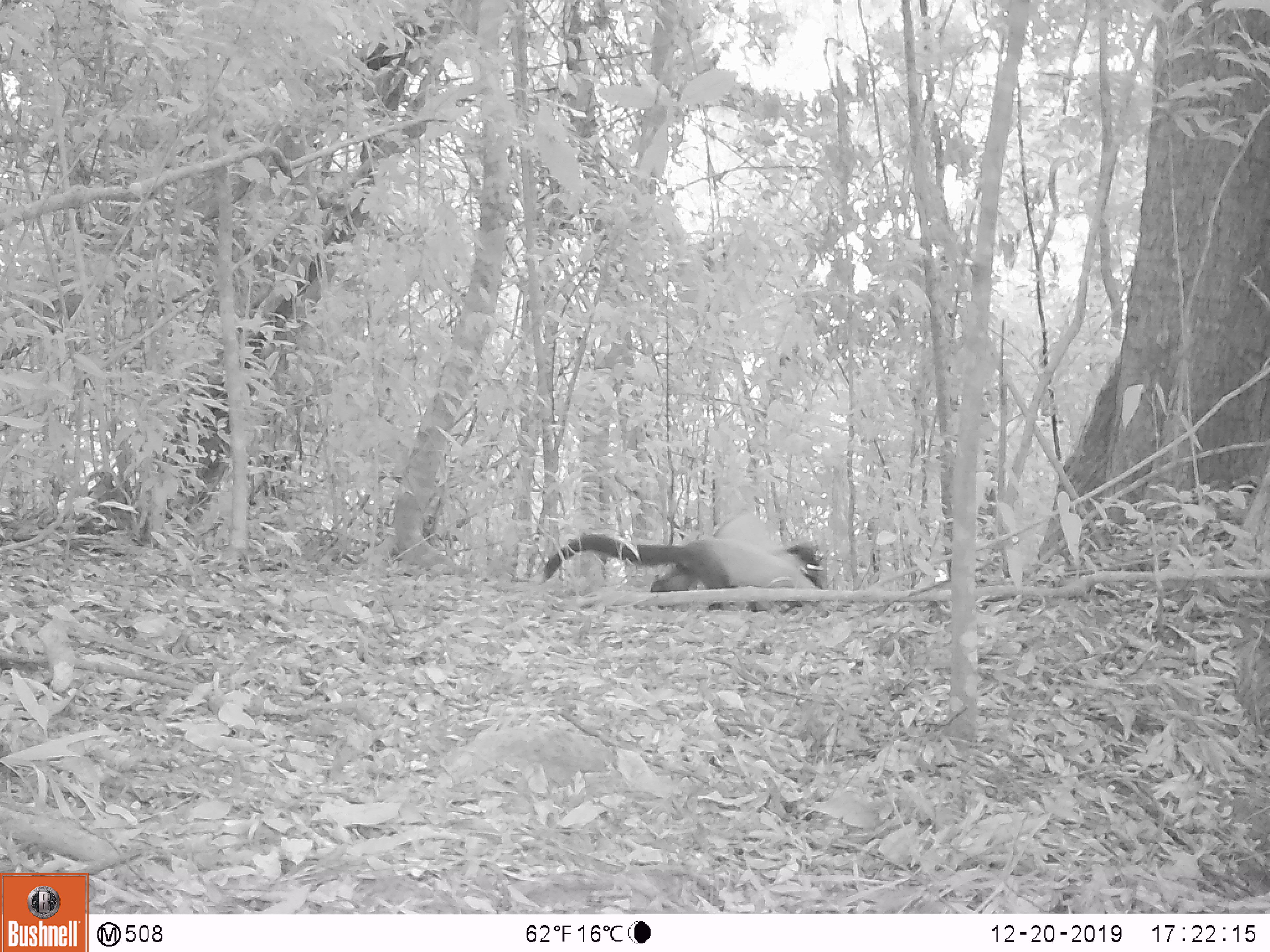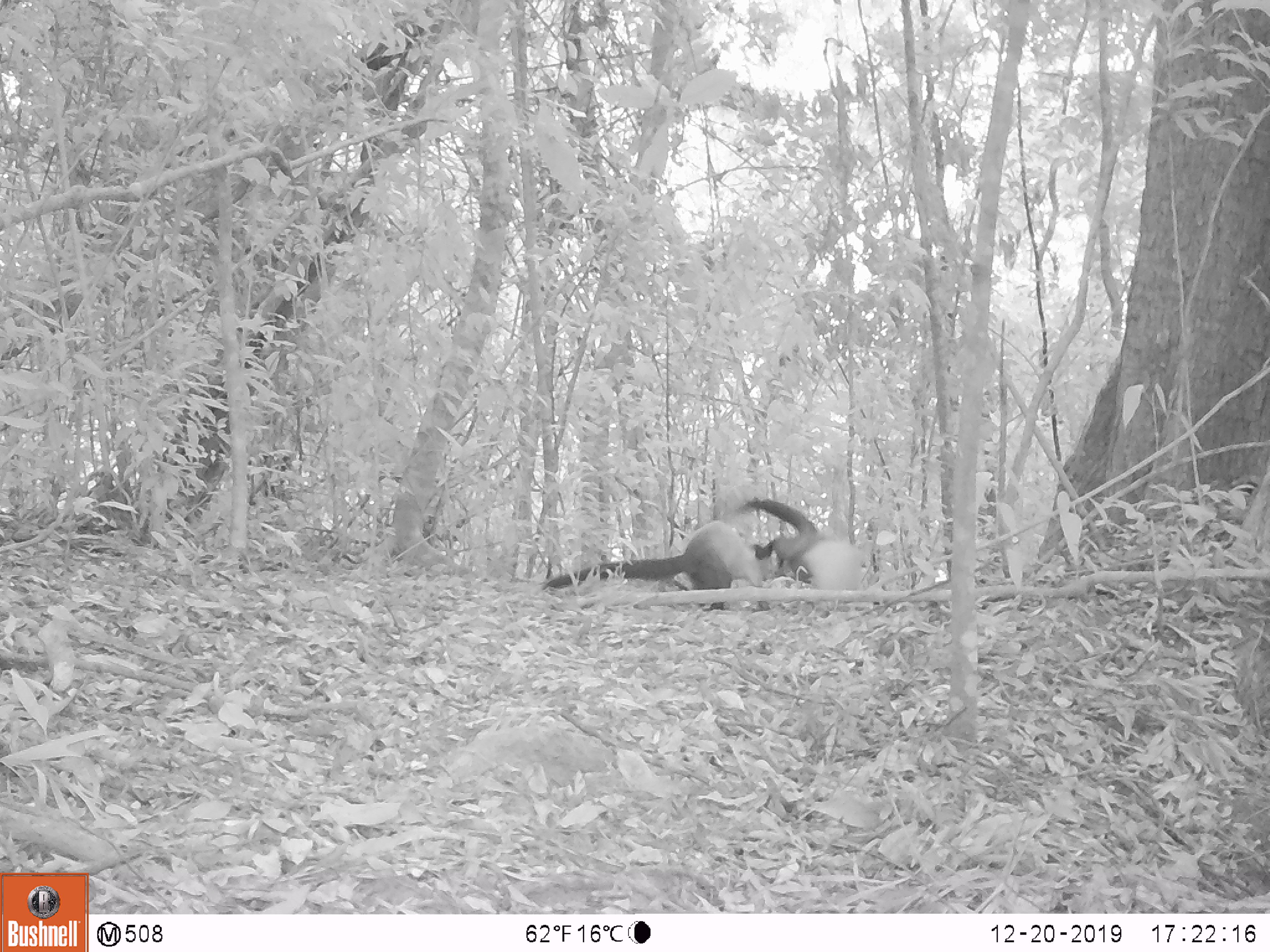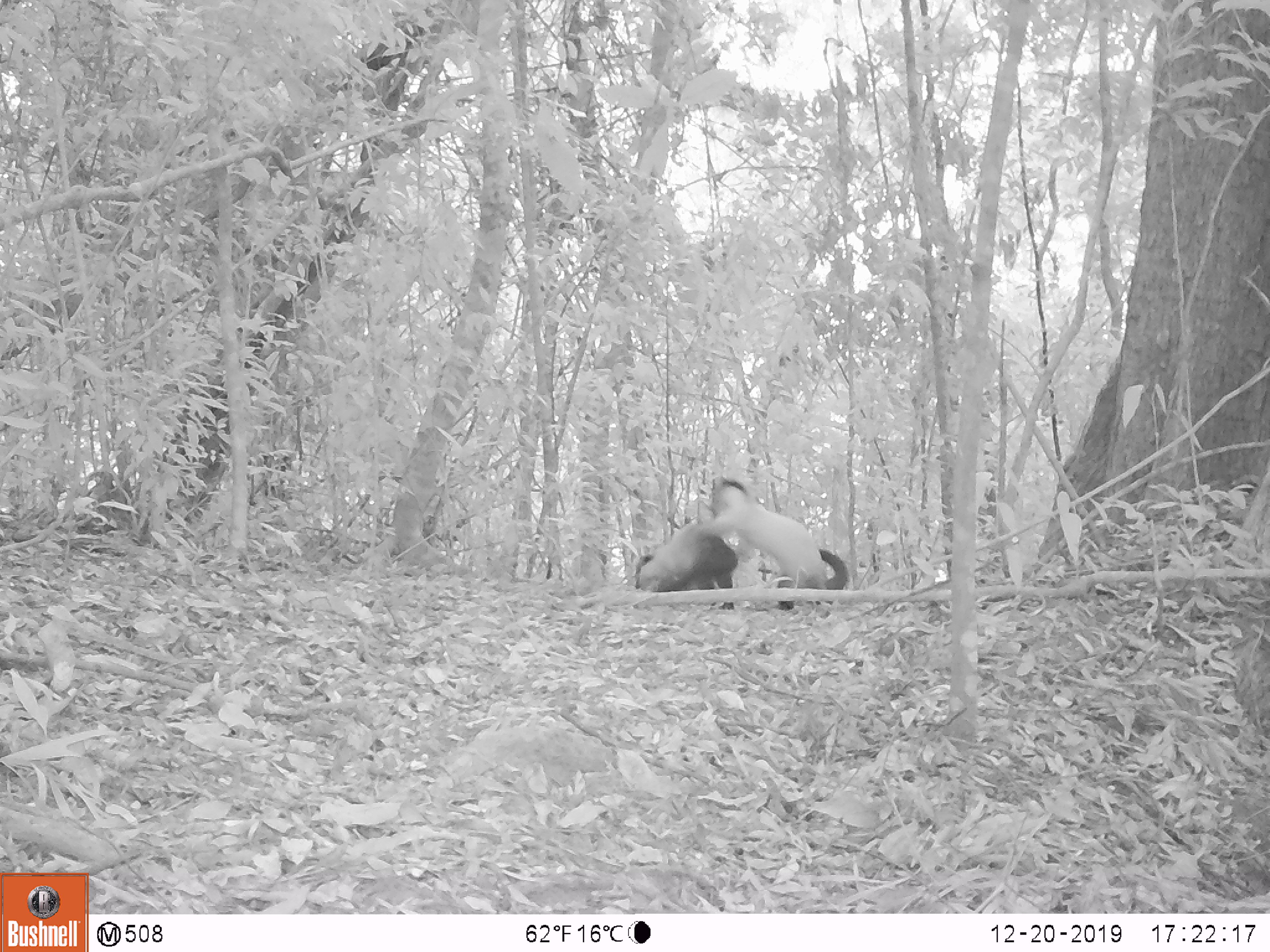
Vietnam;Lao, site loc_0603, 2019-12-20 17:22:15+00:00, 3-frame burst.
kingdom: Animalia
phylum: Chordata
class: Mammalia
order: Carnivora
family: Mustelidae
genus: Martes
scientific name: Martes flavigula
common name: yellow-throated marten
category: yellow throated marten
Yellow throated marten (yellow-throated marten) (Martes flavigula). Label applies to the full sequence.